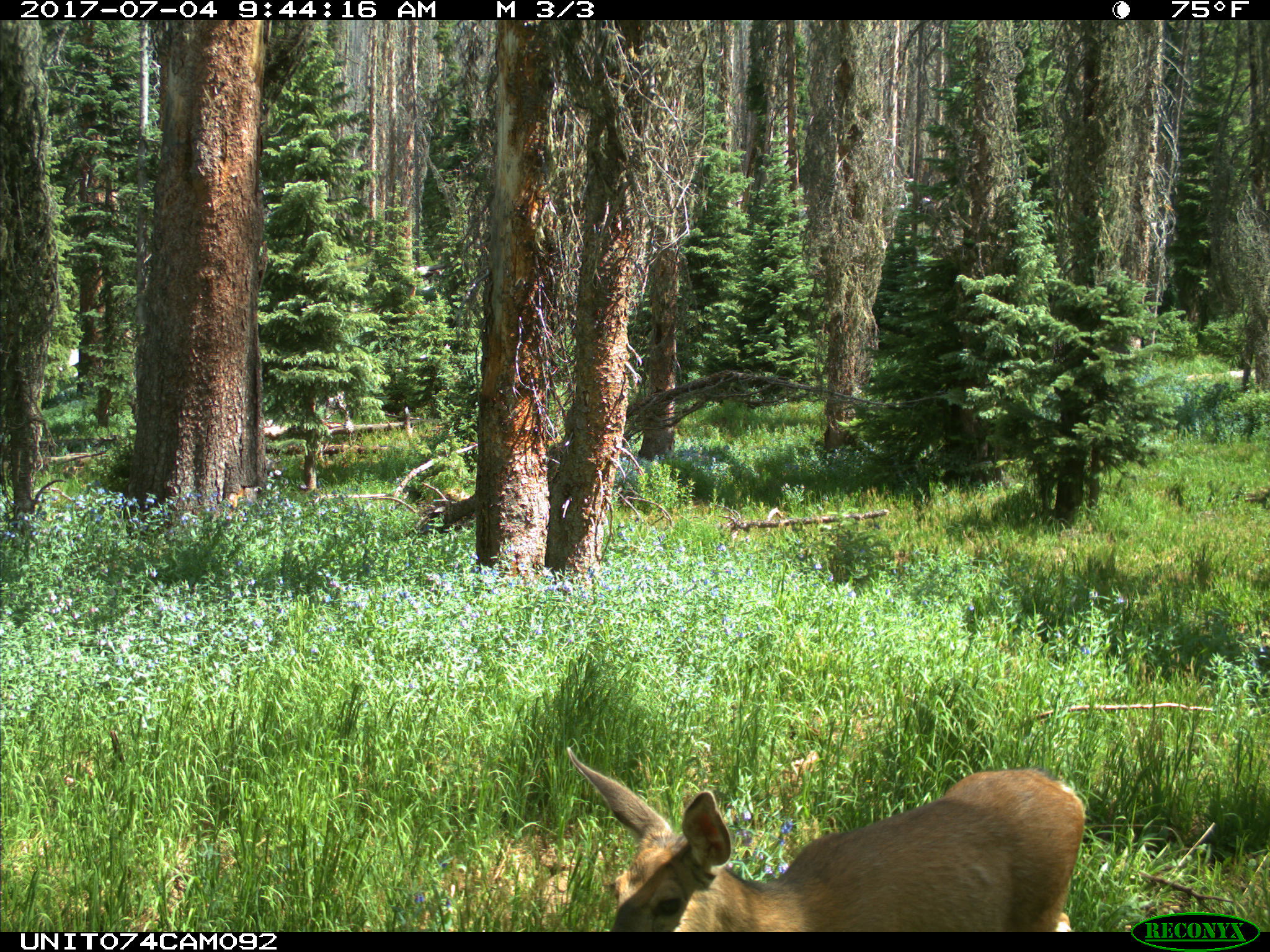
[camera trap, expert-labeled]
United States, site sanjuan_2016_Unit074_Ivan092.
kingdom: Animalia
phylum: Chordata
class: Mammalia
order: Artiodactyla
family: Cervidae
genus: Odocoileus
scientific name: Odocoileus hemionus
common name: mule deer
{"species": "Odocoileus hemionus (mule deer)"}